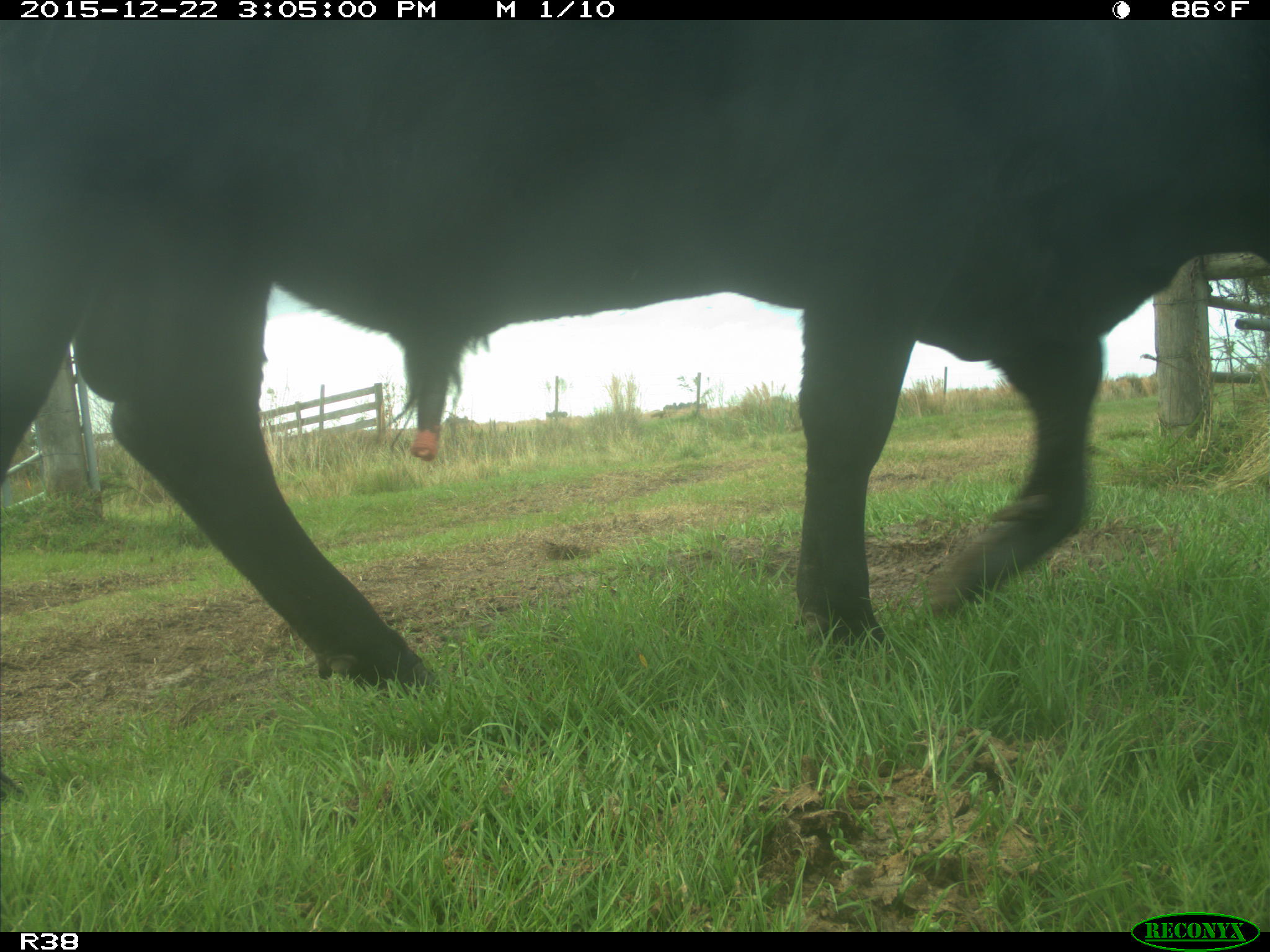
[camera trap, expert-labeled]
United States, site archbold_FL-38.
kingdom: Animalia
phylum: Chordata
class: Mammalia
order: Artiodactyla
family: Bovidae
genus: Bos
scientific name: Bos taurus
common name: domestic cow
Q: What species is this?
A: Bos taurus (domestic cow).